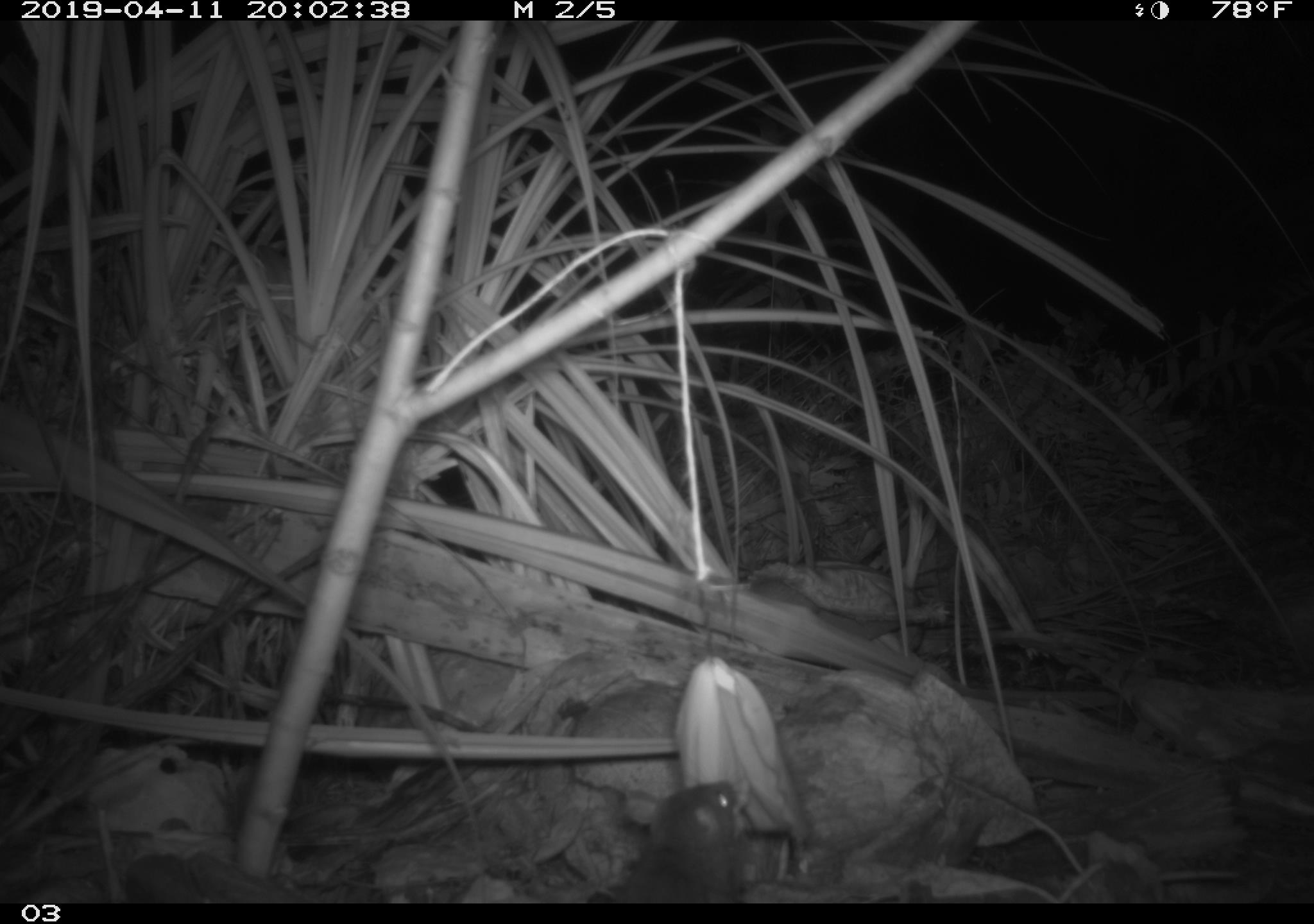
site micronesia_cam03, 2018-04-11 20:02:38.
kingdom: Animalia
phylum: Chordata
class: Mammalia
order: Rodentia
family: Muridae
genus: Rattus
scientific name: Rattus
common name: rat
Rat (Rattus).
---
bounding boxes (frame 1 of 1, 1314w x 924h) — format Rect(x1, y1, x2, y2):
rat: Rect(597, 776, 746, 904)